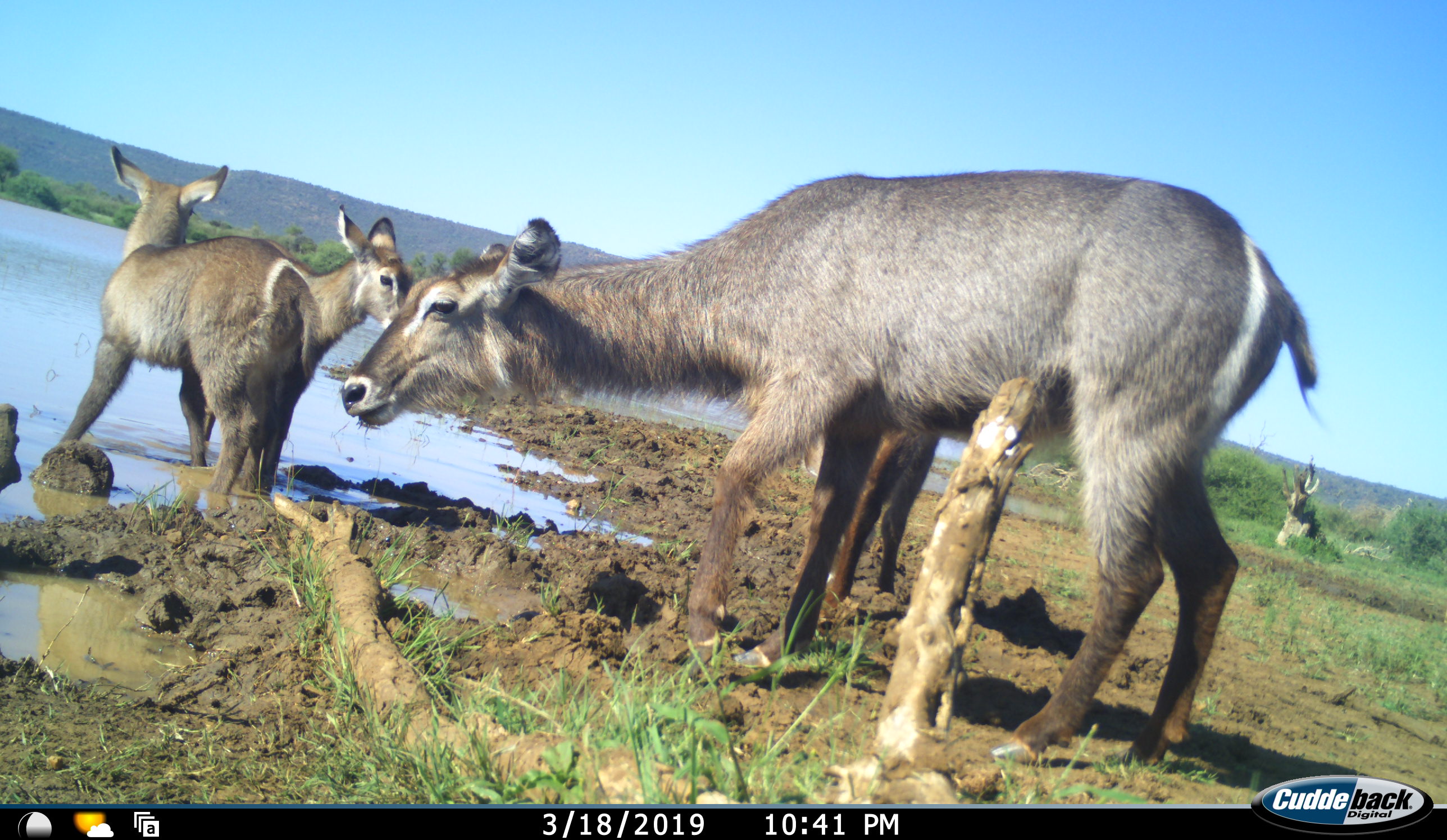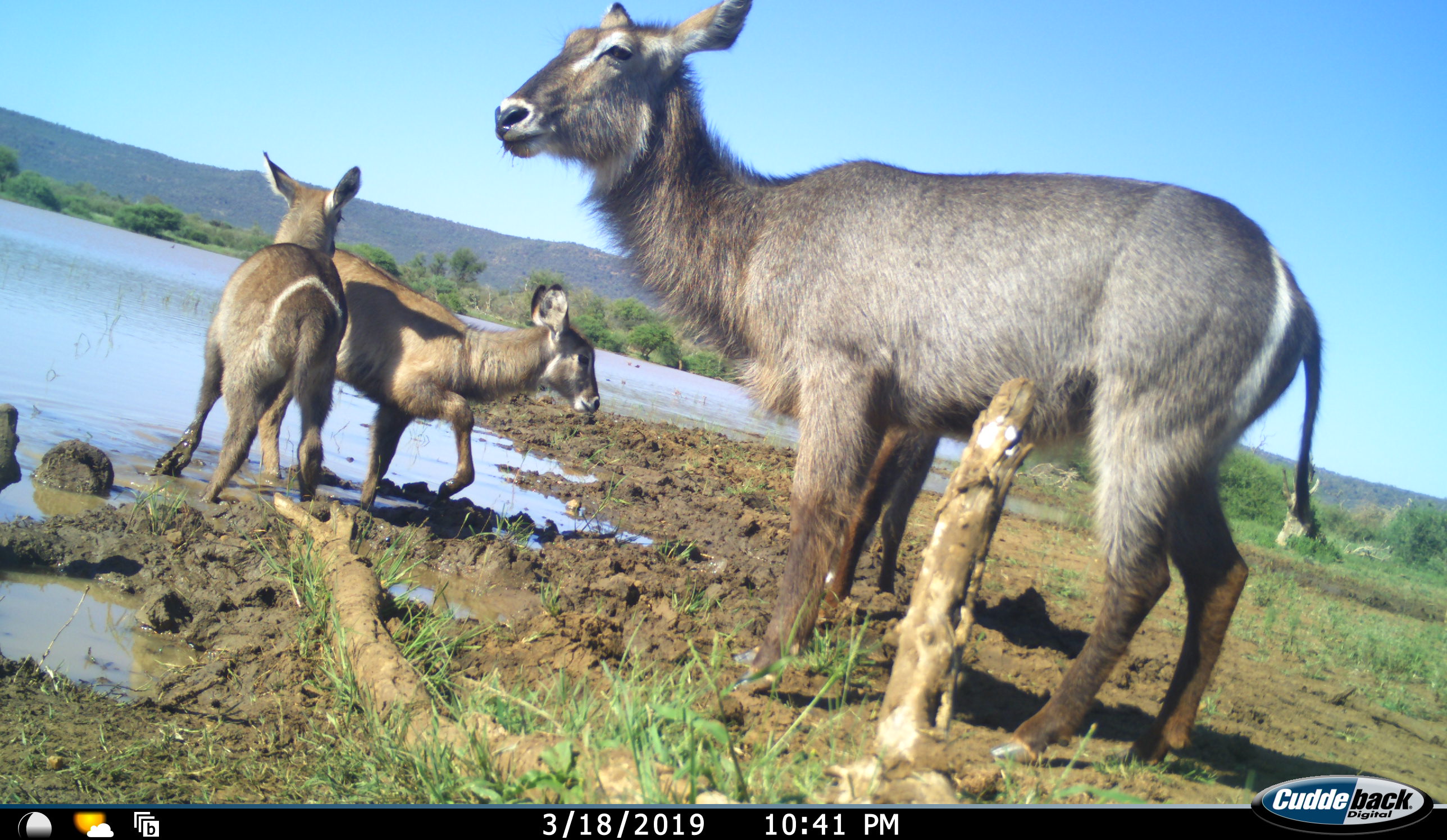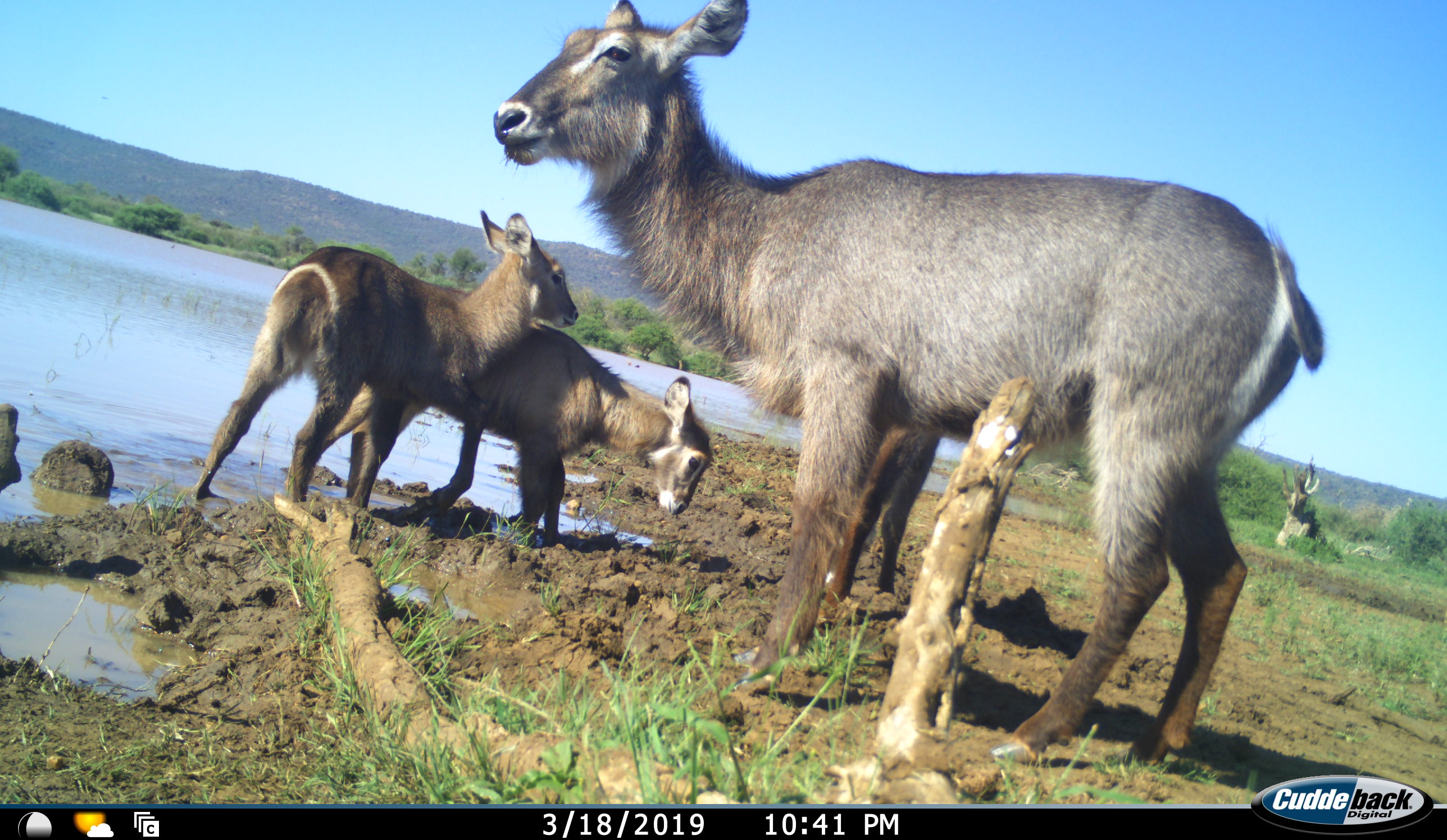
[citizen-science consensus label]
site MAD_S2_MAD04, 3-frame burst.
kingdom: Animalia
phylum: Chordata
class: Mammalia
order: Artiodactyla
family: Bovidae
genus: Kobus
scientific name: Kobus ellipsiprymnus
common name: waterbuck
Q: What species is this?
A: Waterbuck (Kobus ellipsiprymnus).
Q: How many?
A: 4.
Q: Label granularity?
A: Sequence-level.